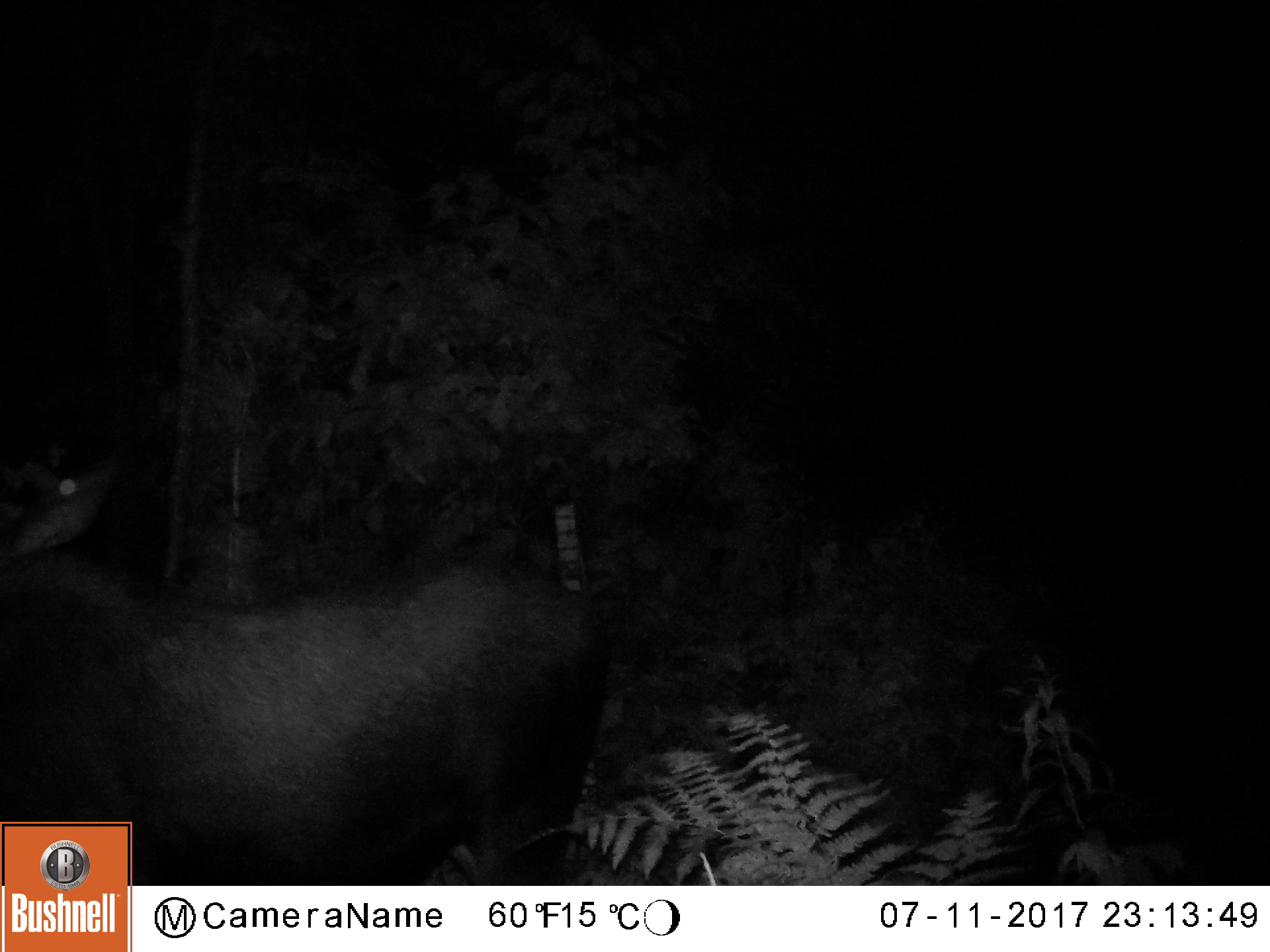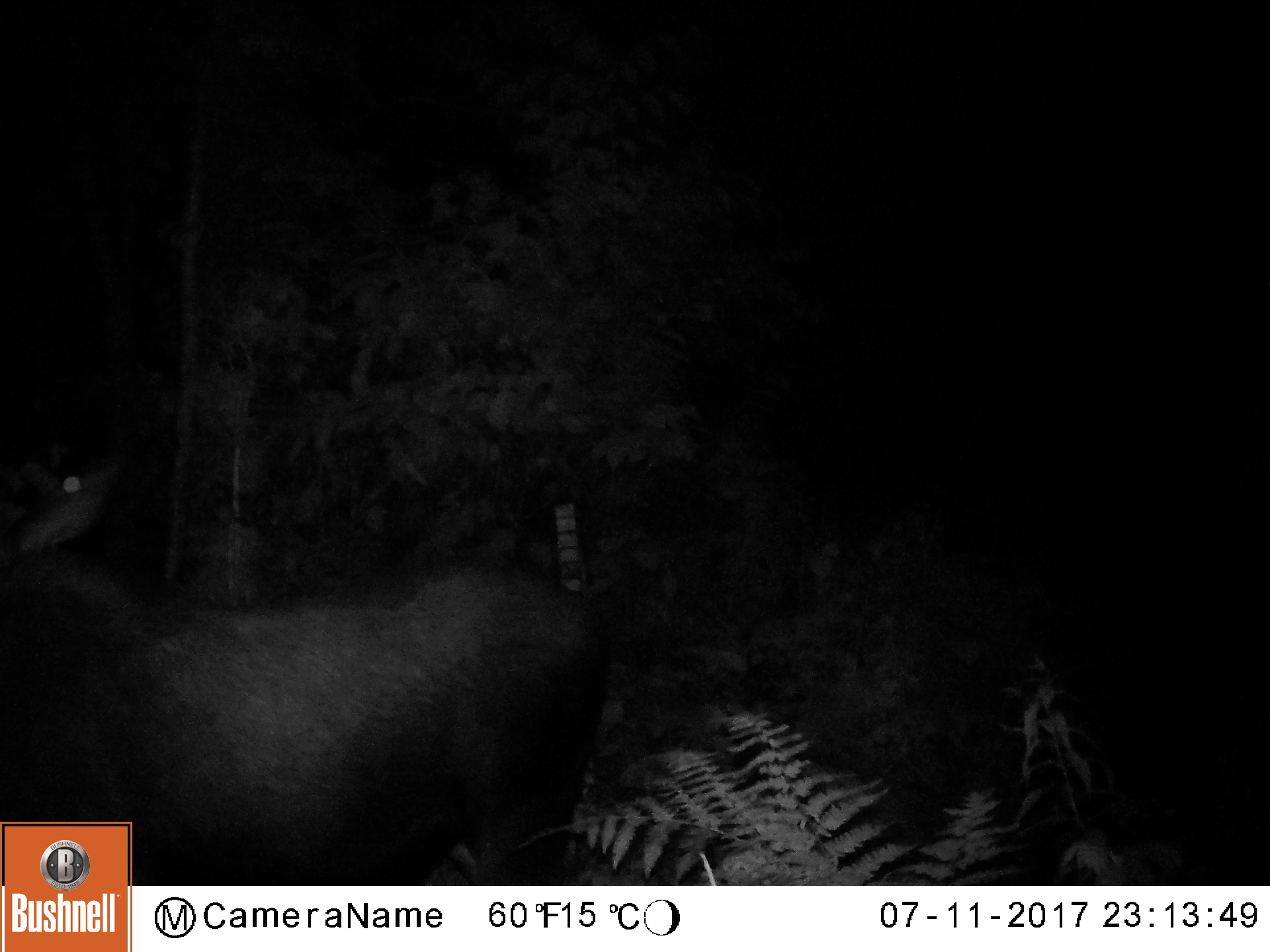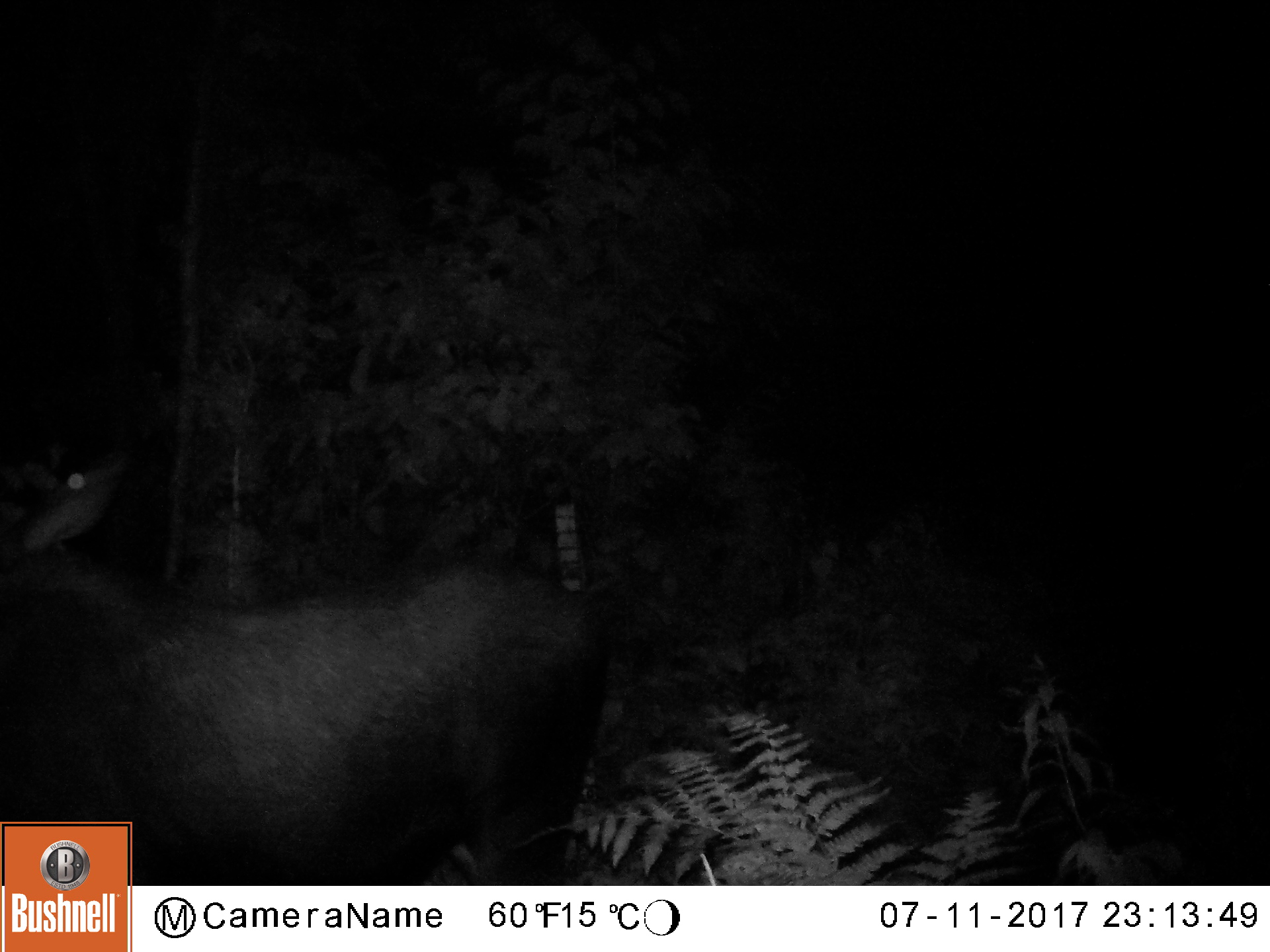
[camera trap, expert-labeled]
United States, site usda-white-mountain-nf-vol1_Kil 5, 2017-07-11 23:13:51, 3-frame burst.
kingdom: Animalia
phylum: Chordata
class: Mammalia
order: Artiodactyla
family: Cervidae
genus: Alces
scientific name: Alces alces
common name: moose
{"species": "moose (Alces alces)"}